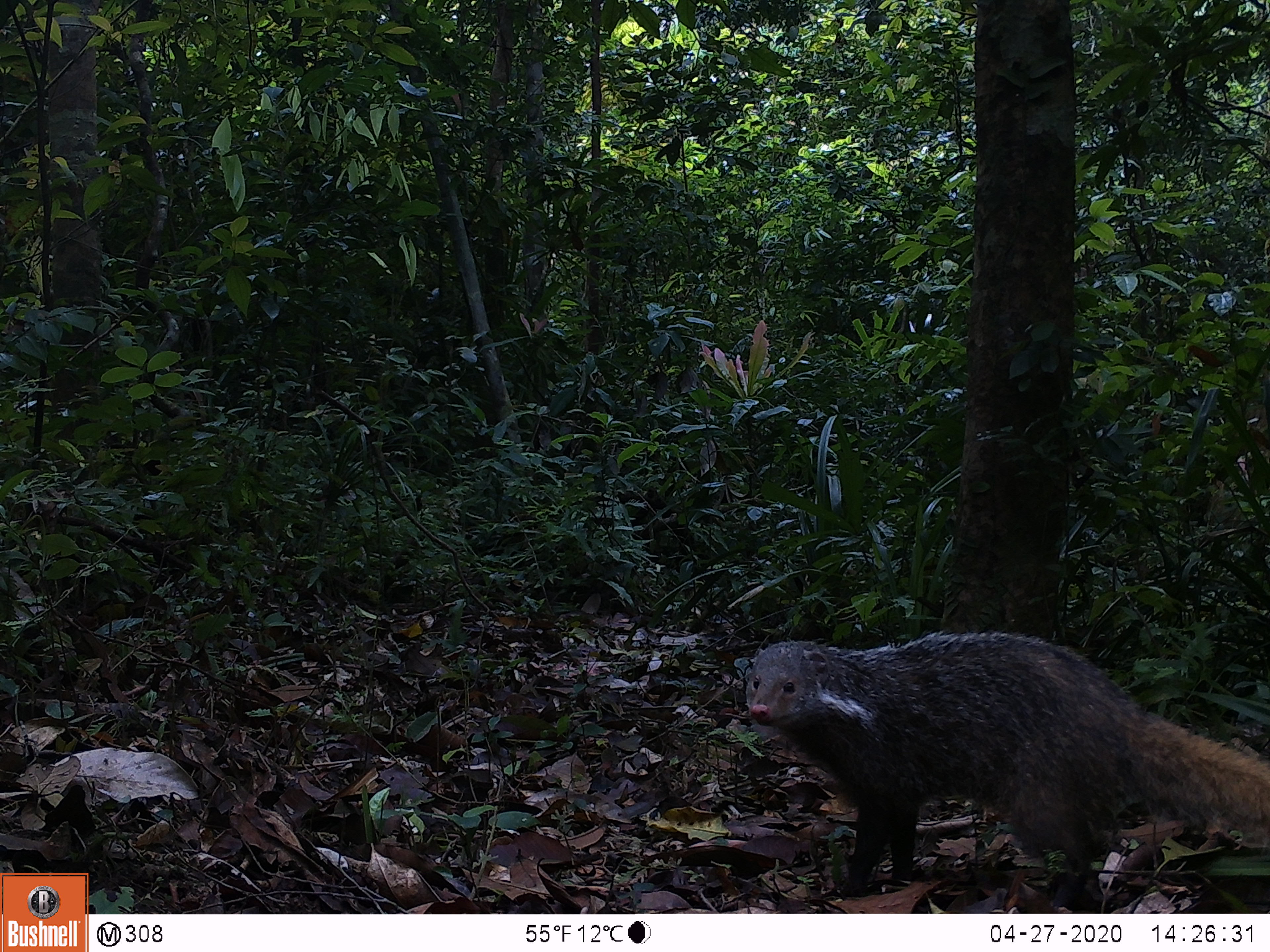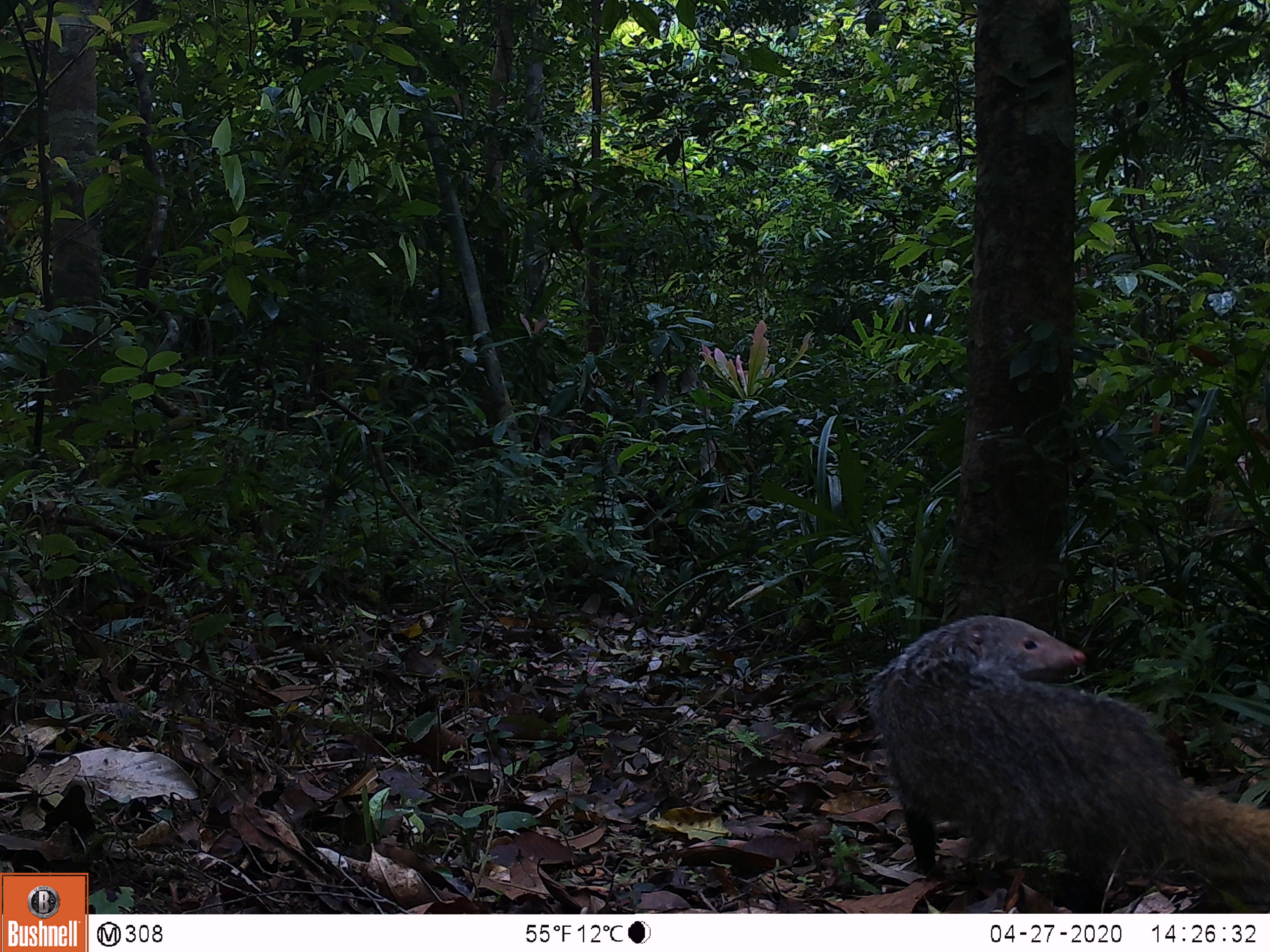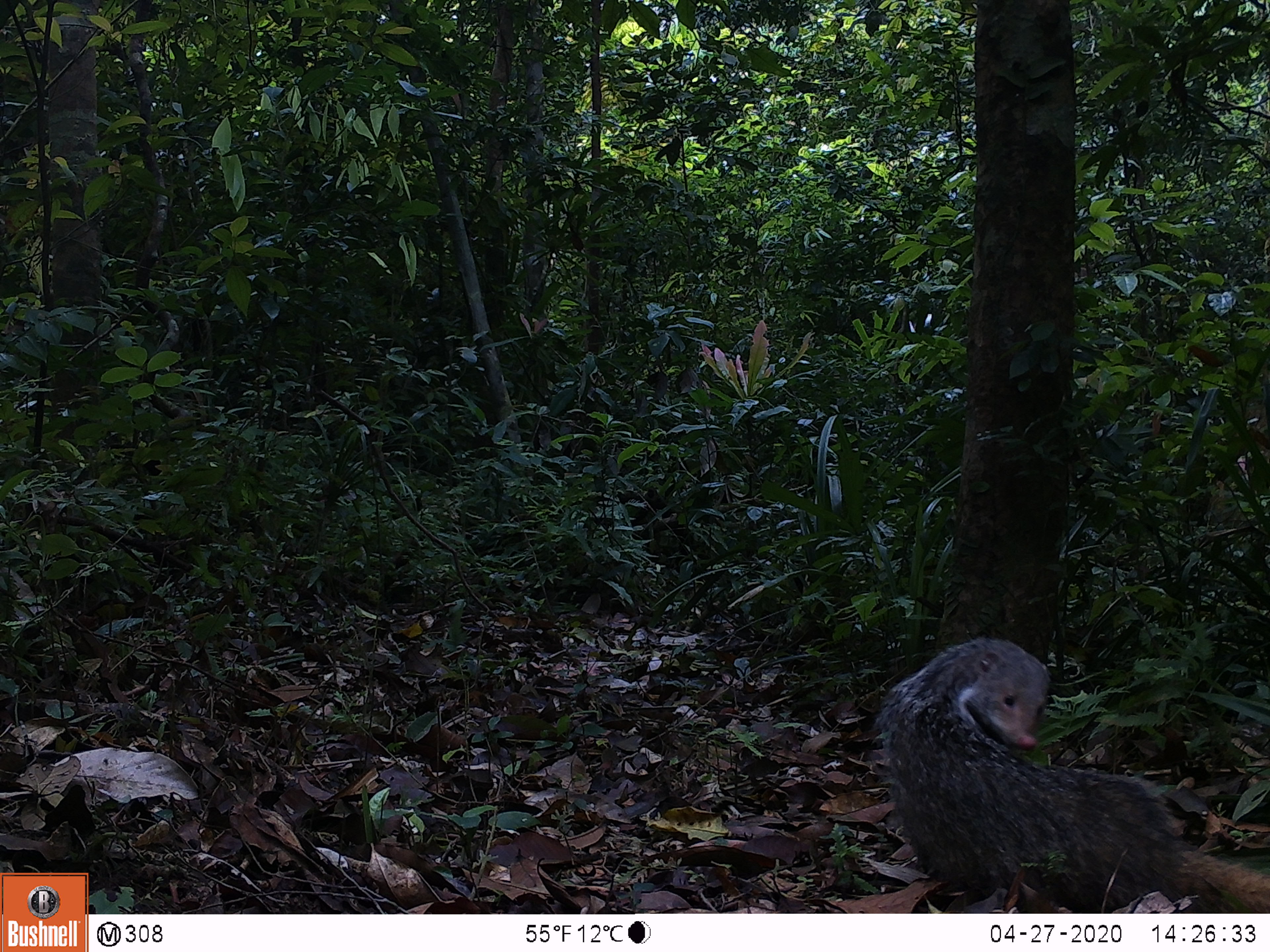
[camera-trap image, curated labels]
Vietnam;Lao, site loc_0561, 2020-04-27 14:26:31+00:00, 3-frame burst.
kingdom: Animalia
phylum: Chordata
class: Mammalia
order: Carnivora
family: Herpestidae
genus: Urva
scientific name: Urva urva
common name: crab-eating mongoose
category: crab eating mongoose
Crab eating mongoose (crab-eating mongoose) (Urva urva). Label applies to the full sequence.